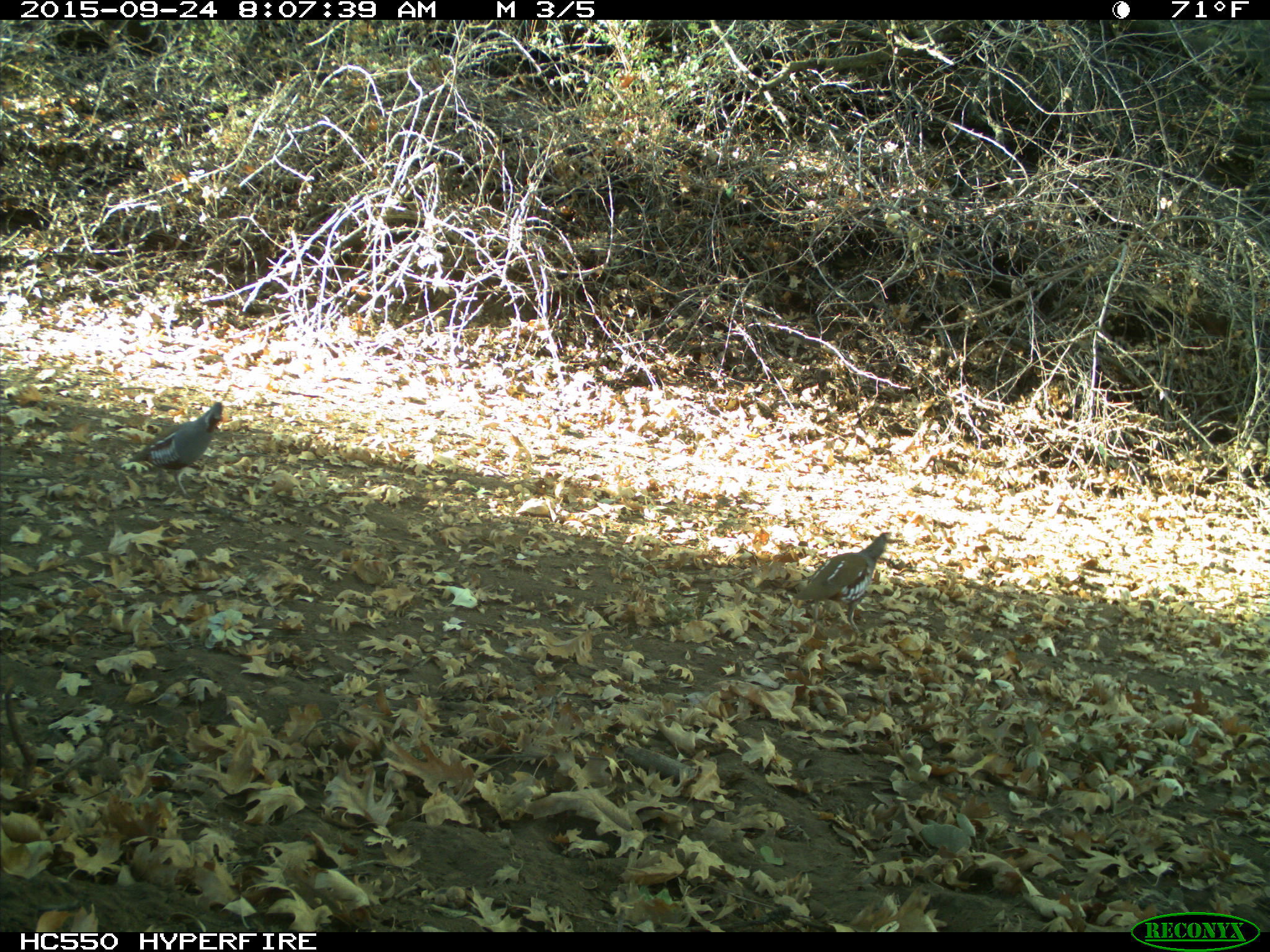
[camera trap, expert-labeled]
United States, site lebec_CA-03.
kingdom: Animalia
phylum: Chordata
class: Aves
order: Galliformes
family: Odontophoridae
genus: Callipepla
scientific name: Callipepla californica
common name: california quail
Callipepla californica (california quail).